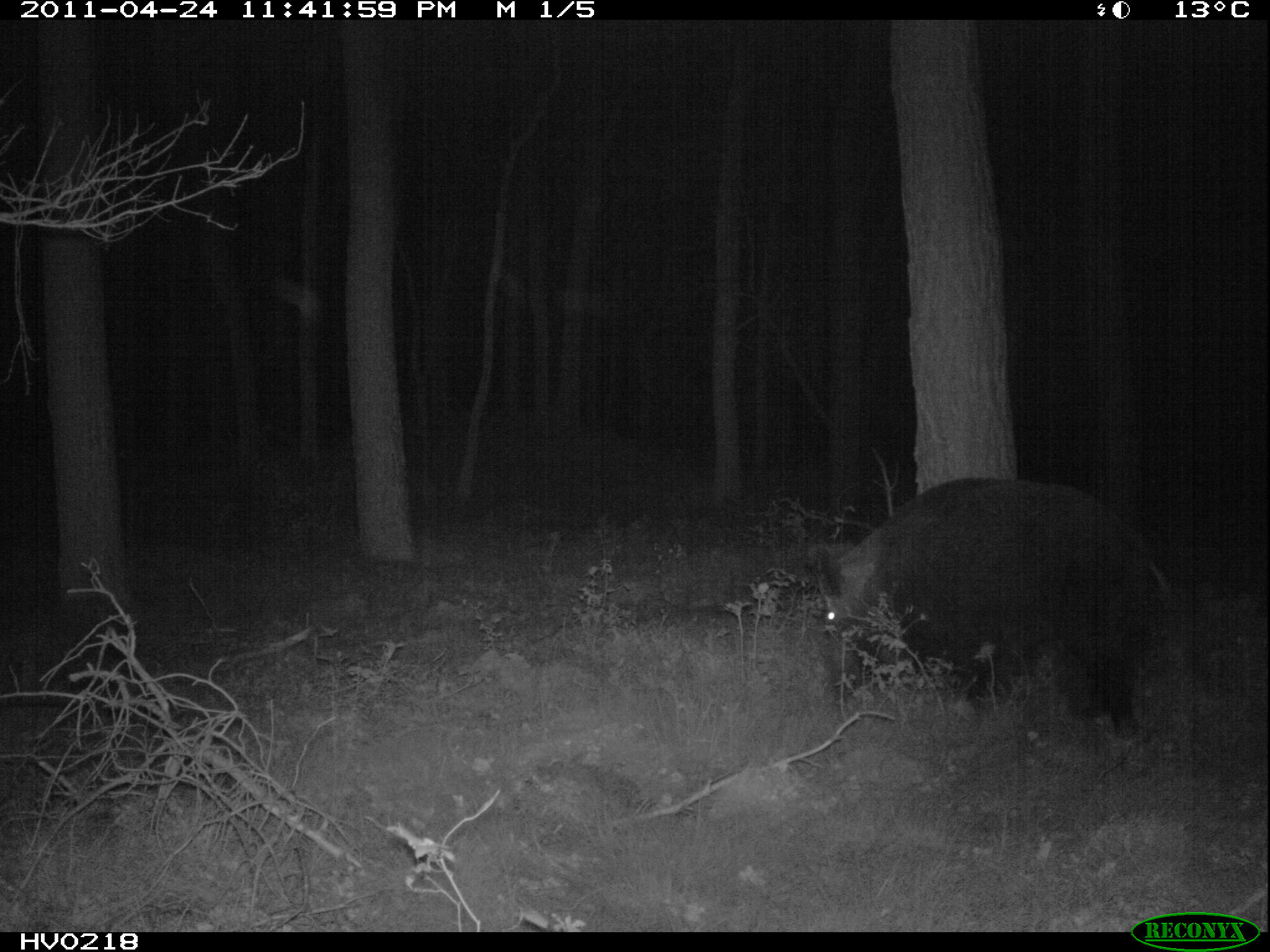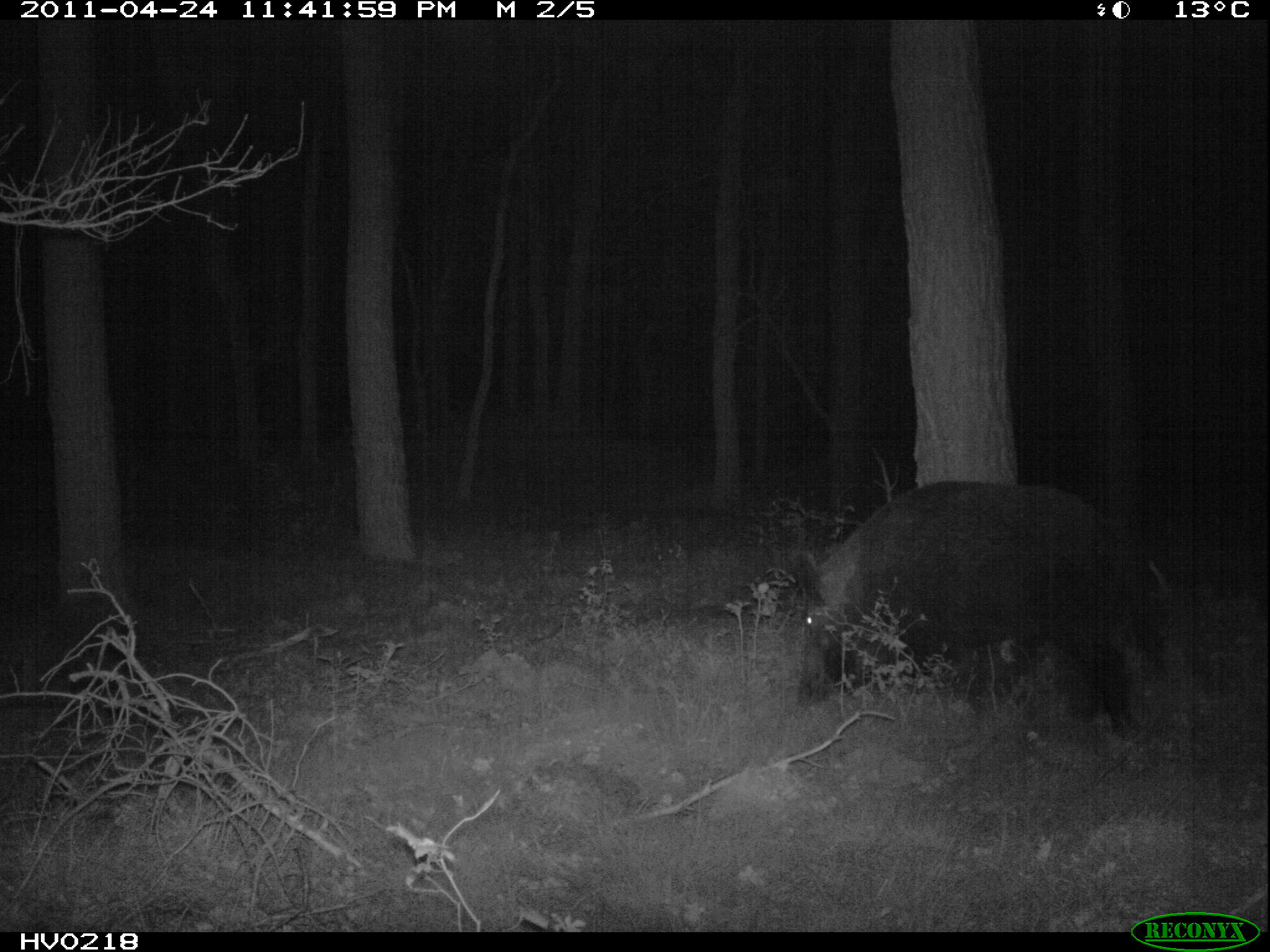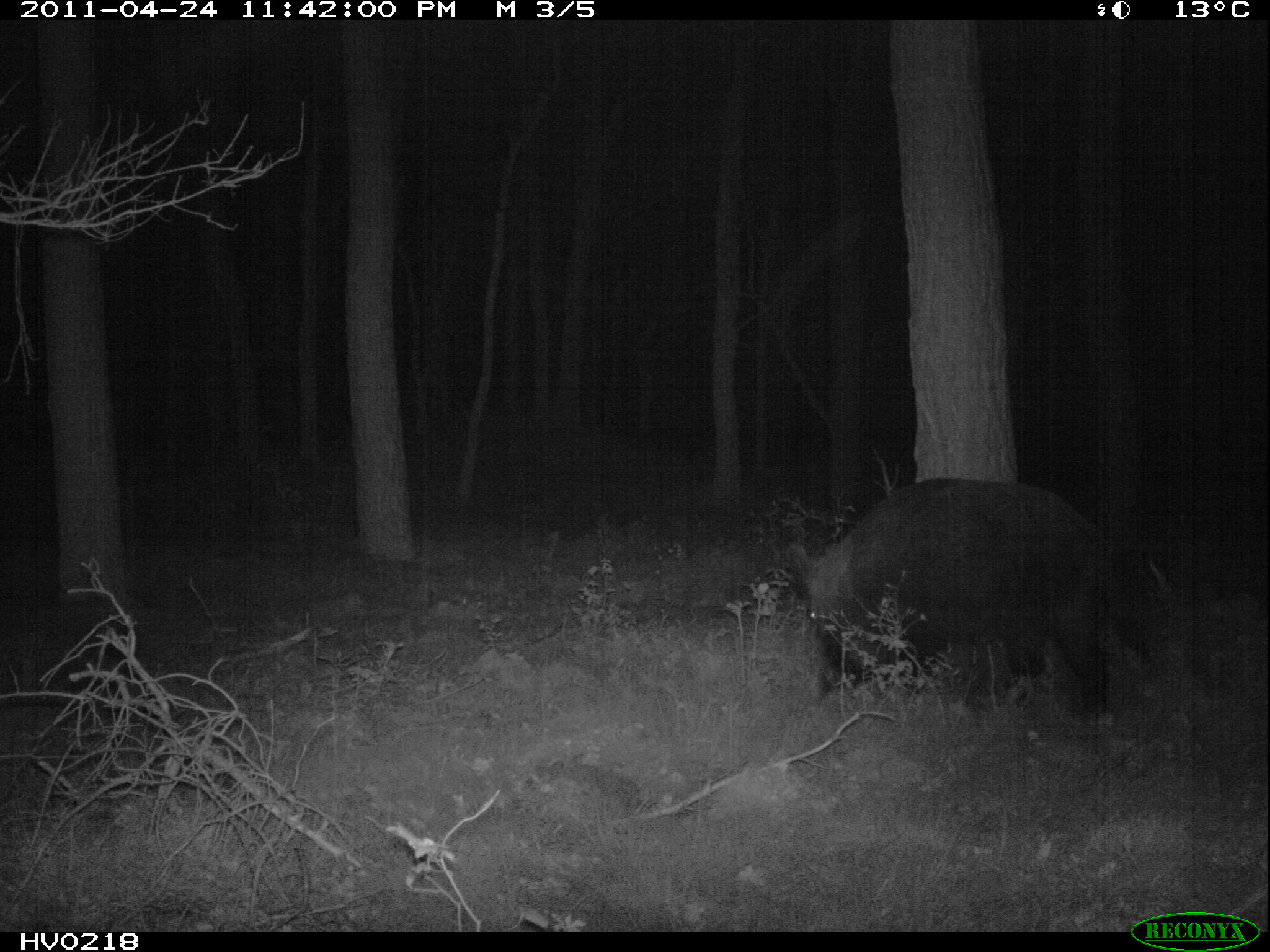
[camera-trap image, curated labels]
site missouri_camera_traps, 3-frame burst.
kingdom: Animalia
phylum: Chordata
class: Mammalia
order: Artiodactyla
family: Suidae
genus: Sus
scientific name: Sus scrofa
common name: wild boar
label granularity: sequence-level